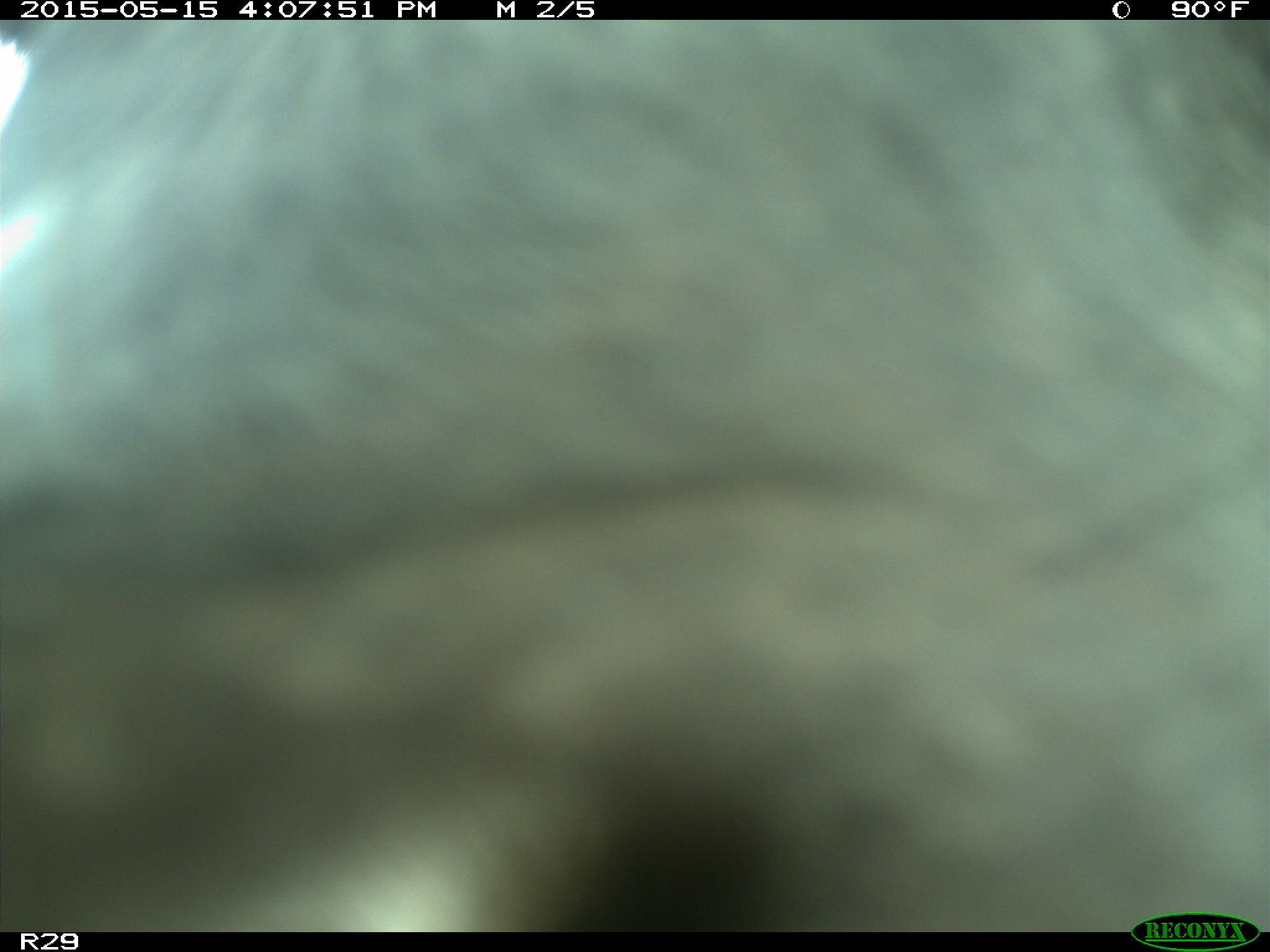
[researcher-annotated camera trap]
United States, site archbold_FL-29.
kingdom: Animalia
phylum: Chordata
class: Mammalia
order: Artiodactyla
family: Bovidae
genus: Bos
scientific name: Bos taurus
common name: domestic cow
Bos taurus (domestic cow).